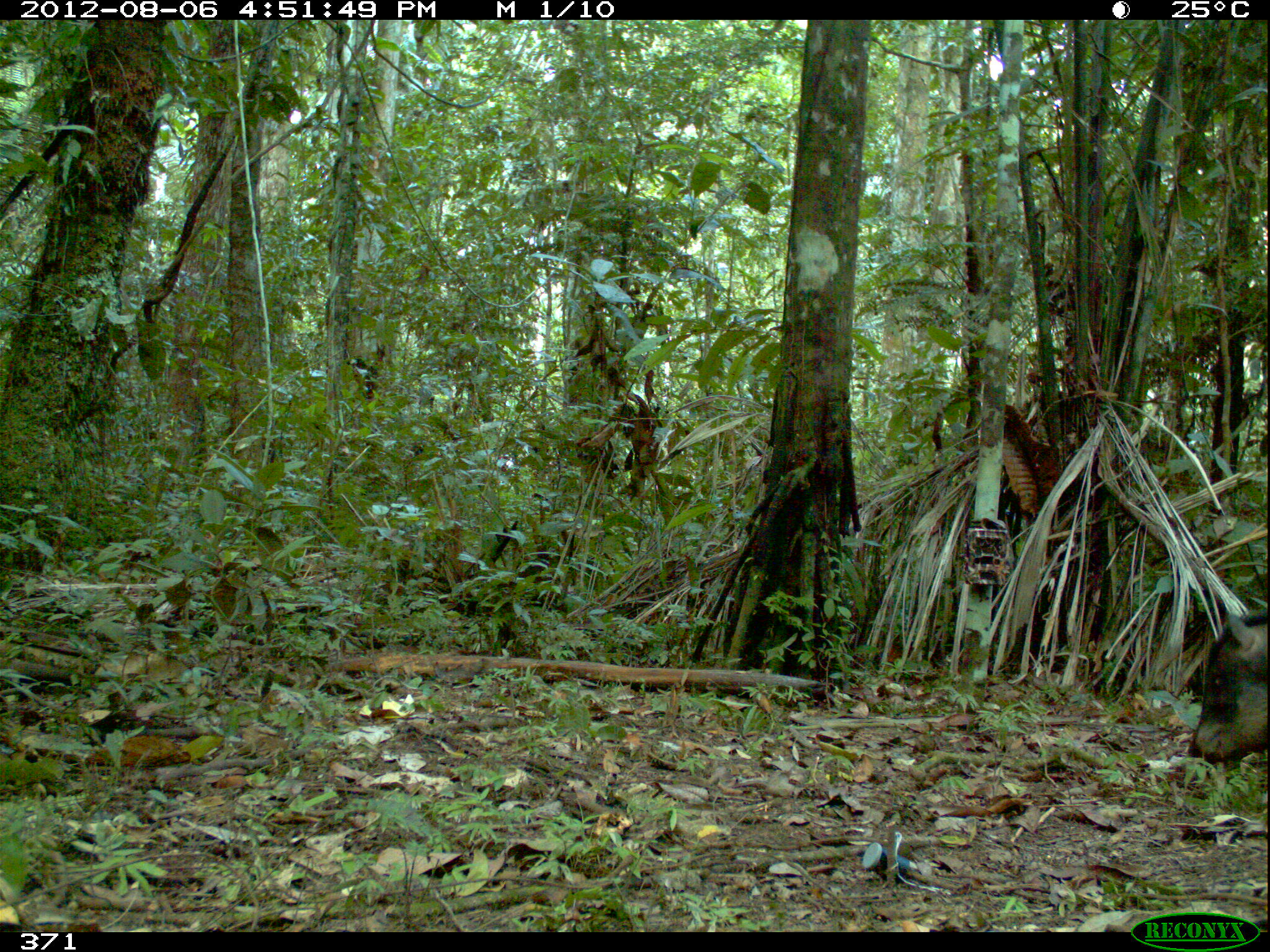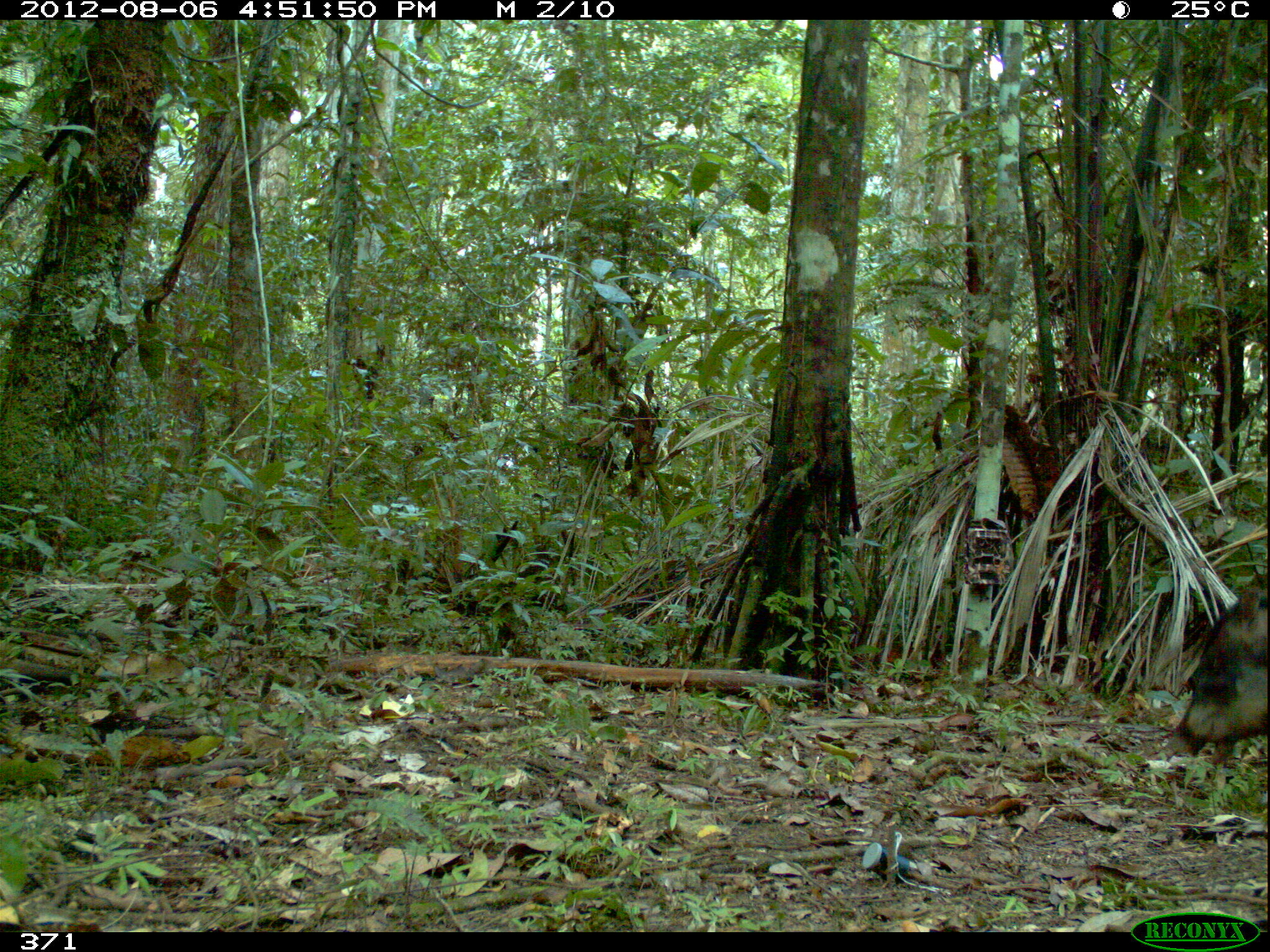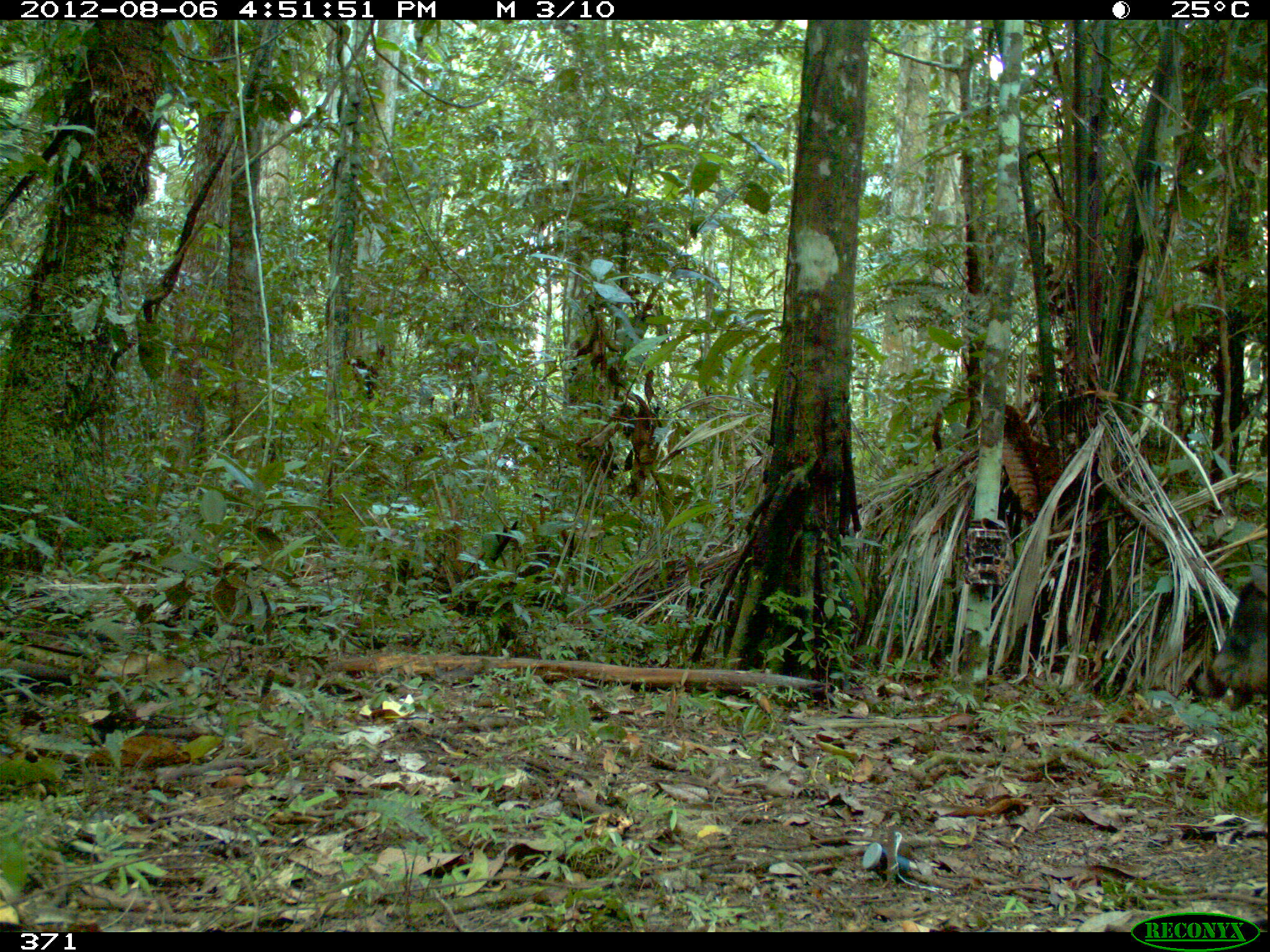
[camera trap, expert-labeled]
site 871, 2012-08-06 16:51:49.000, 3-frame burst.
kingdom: Animalia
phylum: Chordata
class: Mammalia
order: Artiodactyla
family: Tayassuidae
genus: Tayassu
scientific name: Tayassu pecari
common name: white-lipped peccary